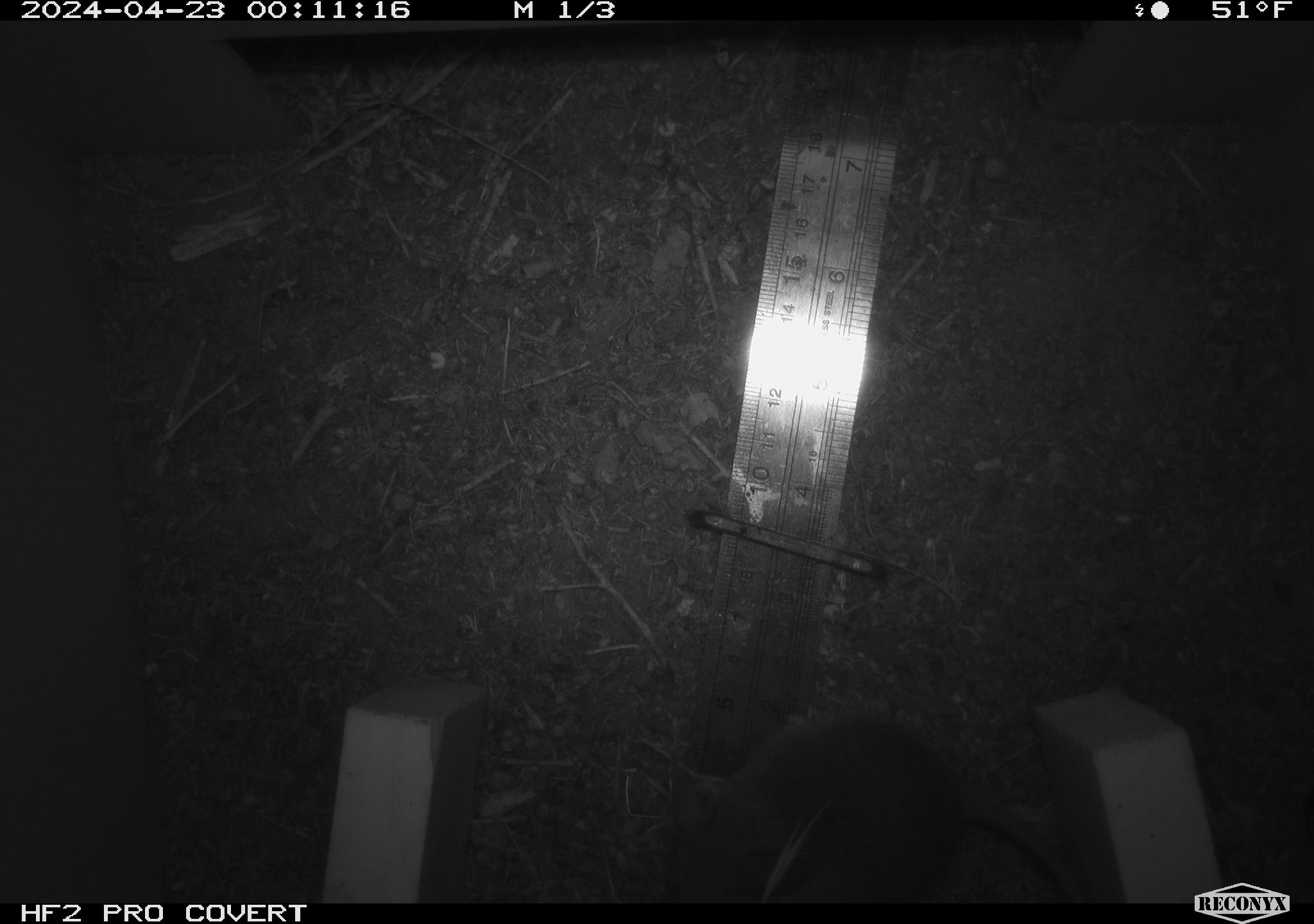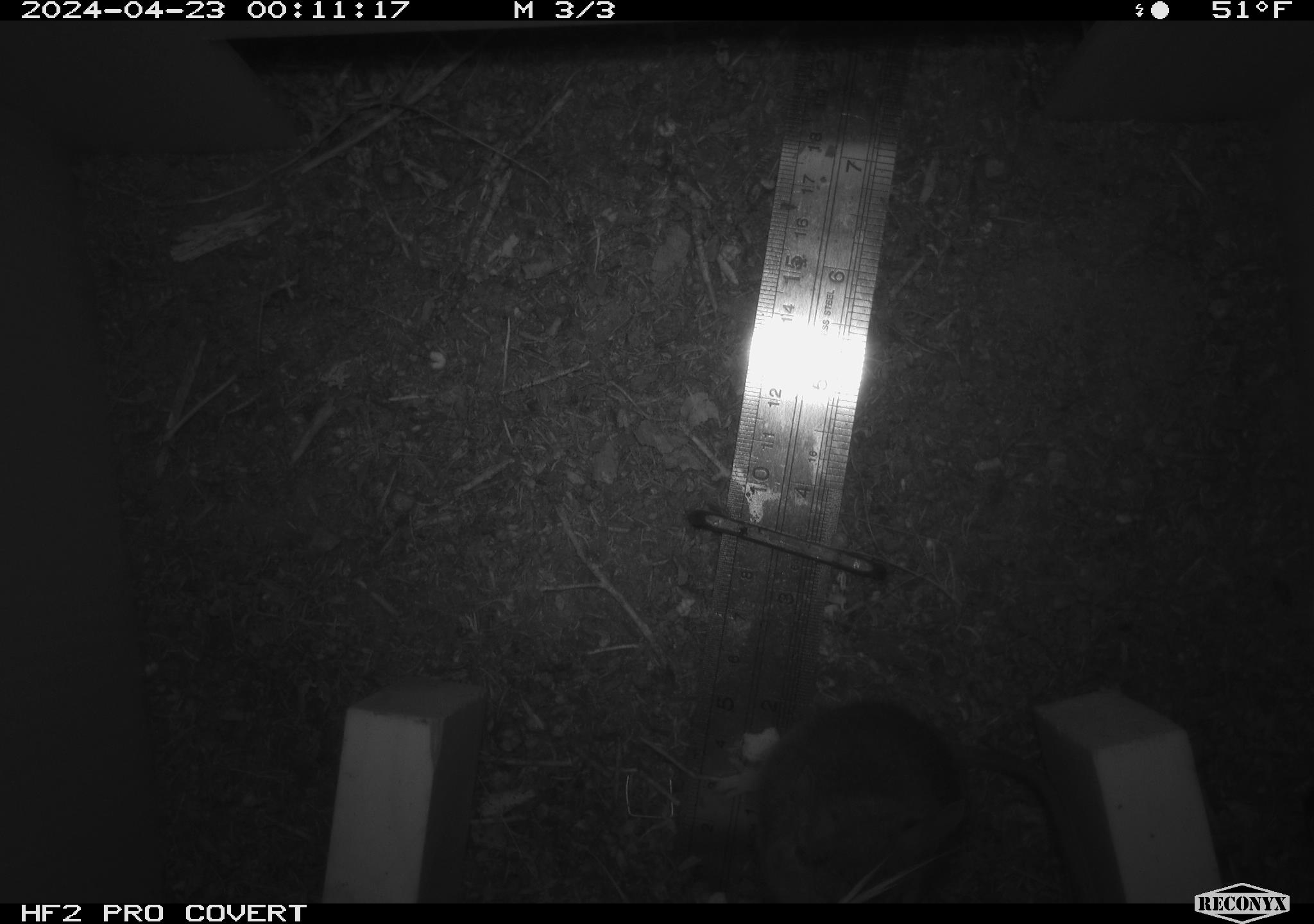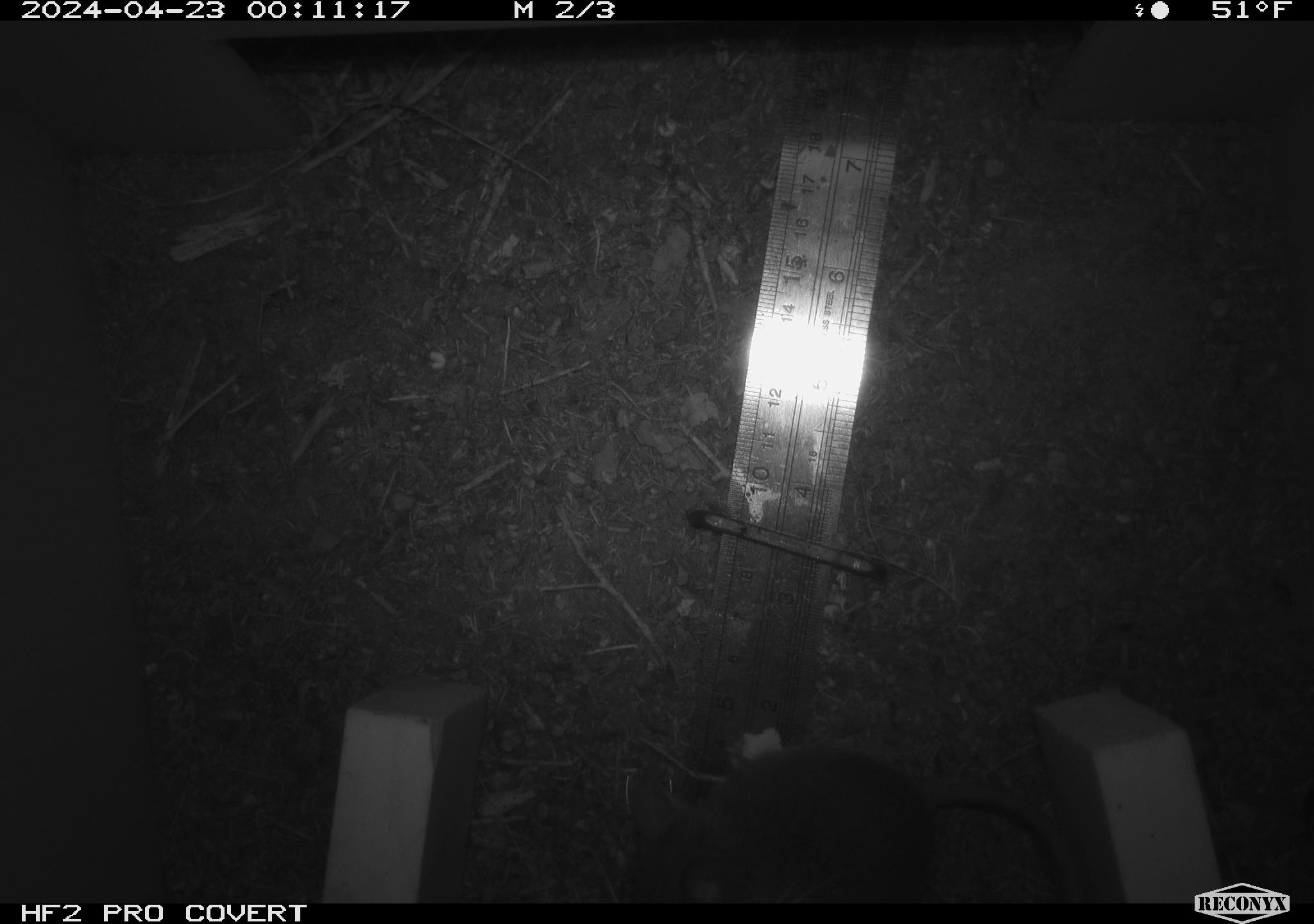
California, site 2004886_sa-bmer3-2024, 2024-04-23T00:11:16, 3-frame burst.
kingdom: Animalia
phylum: Chordata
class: Mammalia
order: Rodentia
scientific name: Rodentia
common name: mouse species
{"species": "mouse species (Rodentia)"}